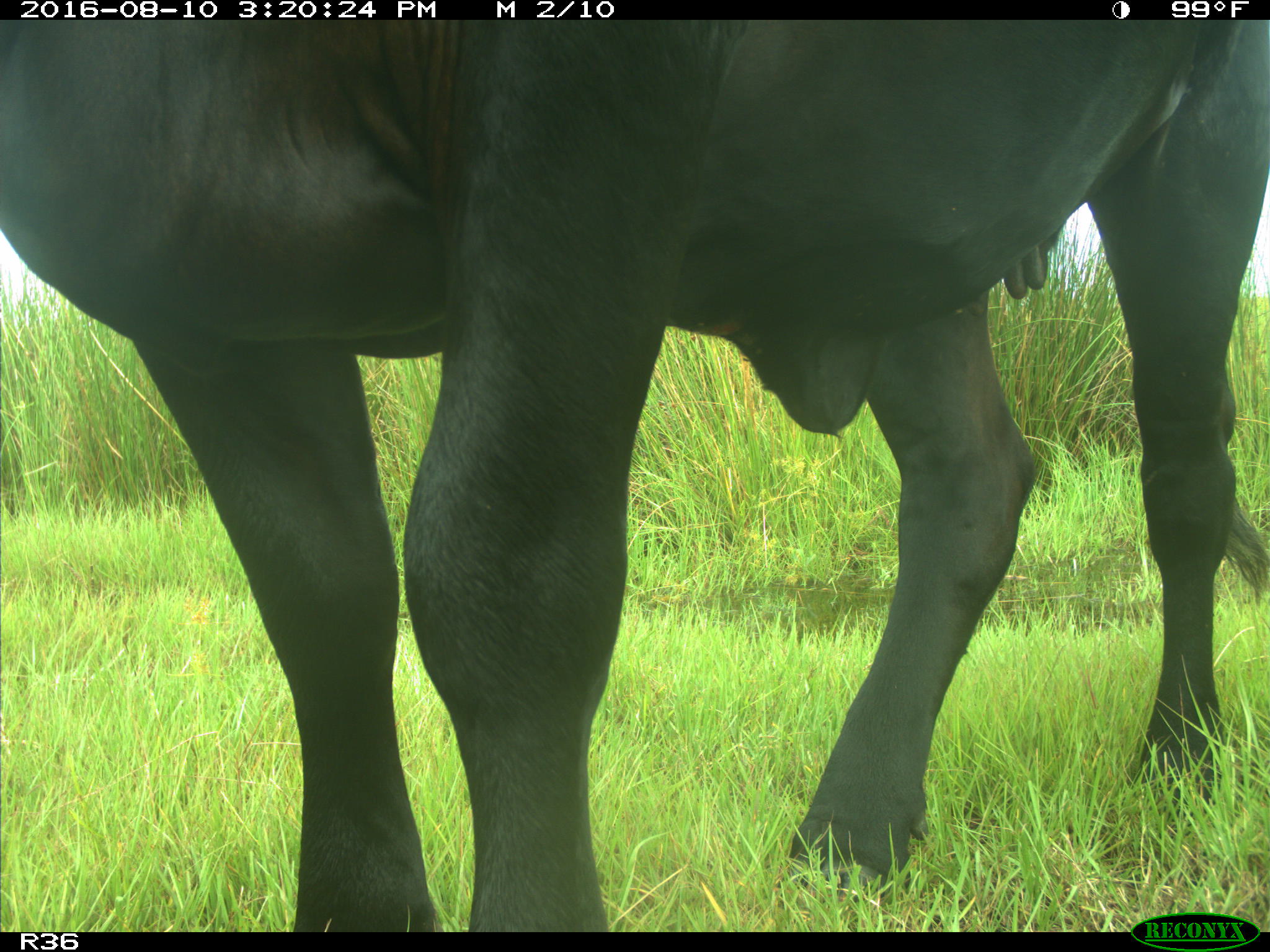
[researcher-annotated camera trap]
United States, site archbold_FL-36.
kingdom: Animalia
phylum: Chordata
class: Mammalia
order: Artiodactyla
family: Bovidae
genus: Bos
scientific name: Bos taurus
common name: domestic cow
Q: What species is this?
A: Bos taurus (domestic cow).